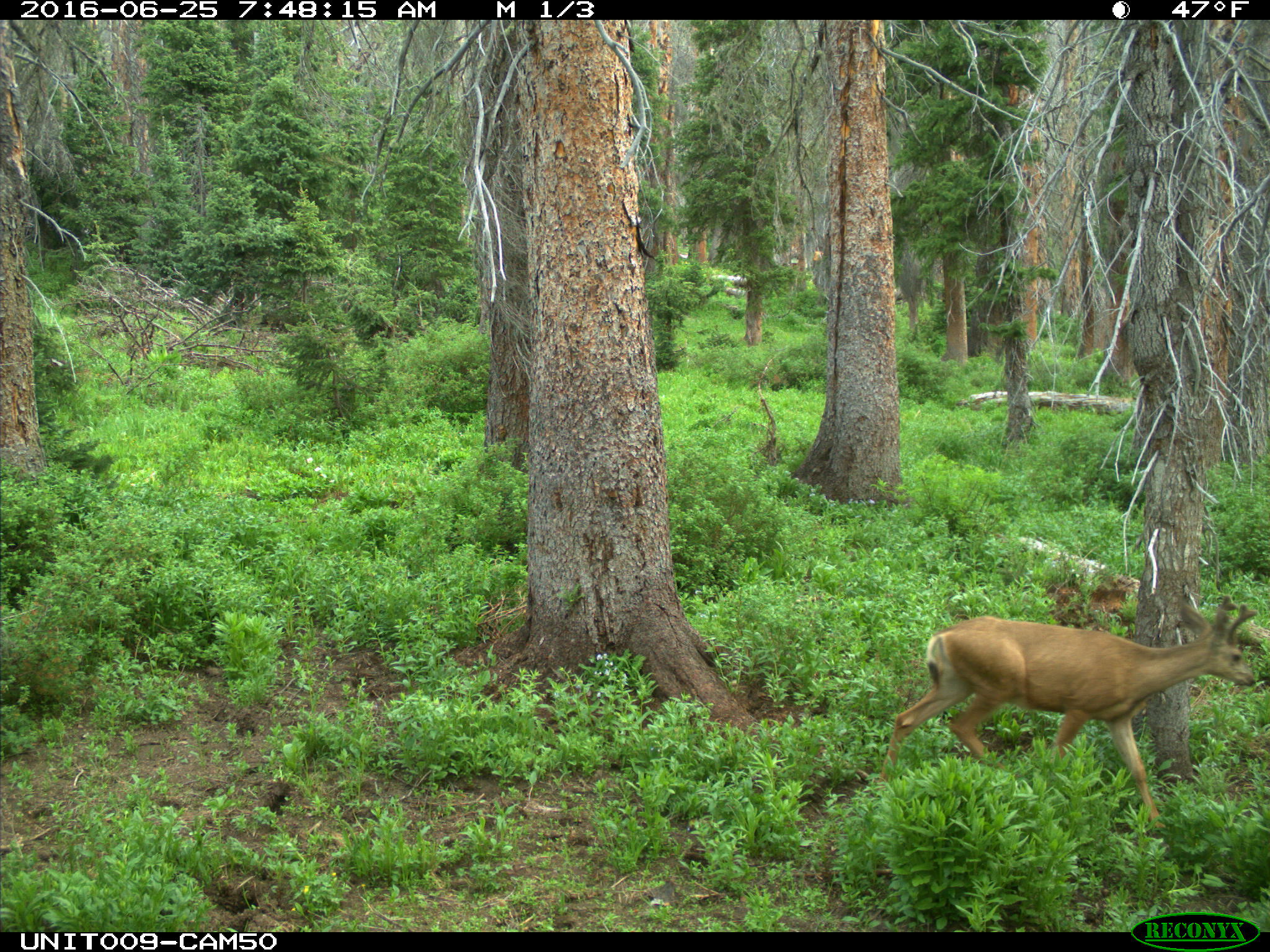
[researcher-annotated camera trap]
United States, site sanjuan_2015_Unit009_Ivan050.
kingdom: Animalia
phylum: Chordata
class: Mammalia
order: Artiodactyla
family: Cervidae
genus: Odocoileus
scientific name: Odocoileus hemionus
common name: mule deer